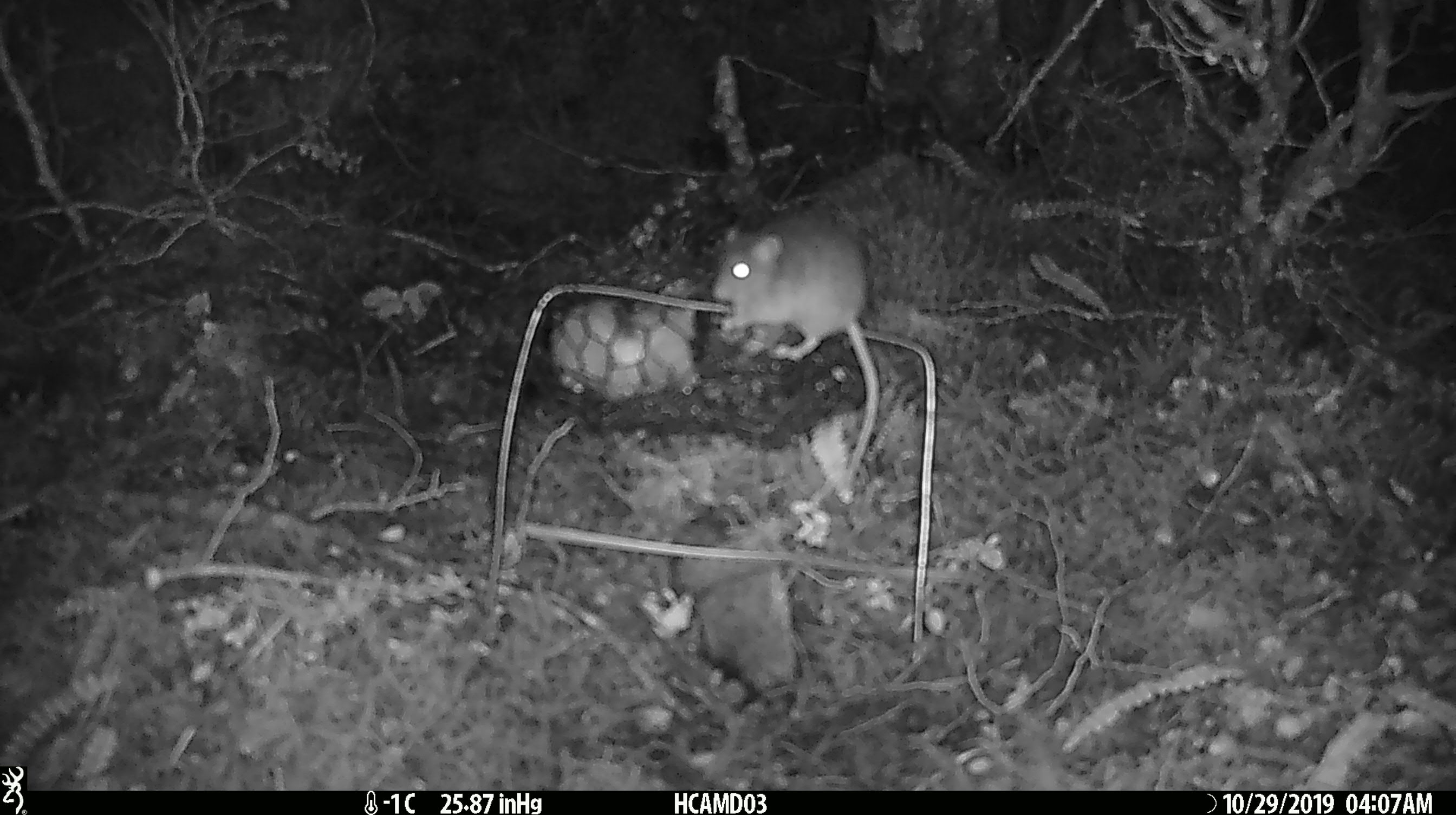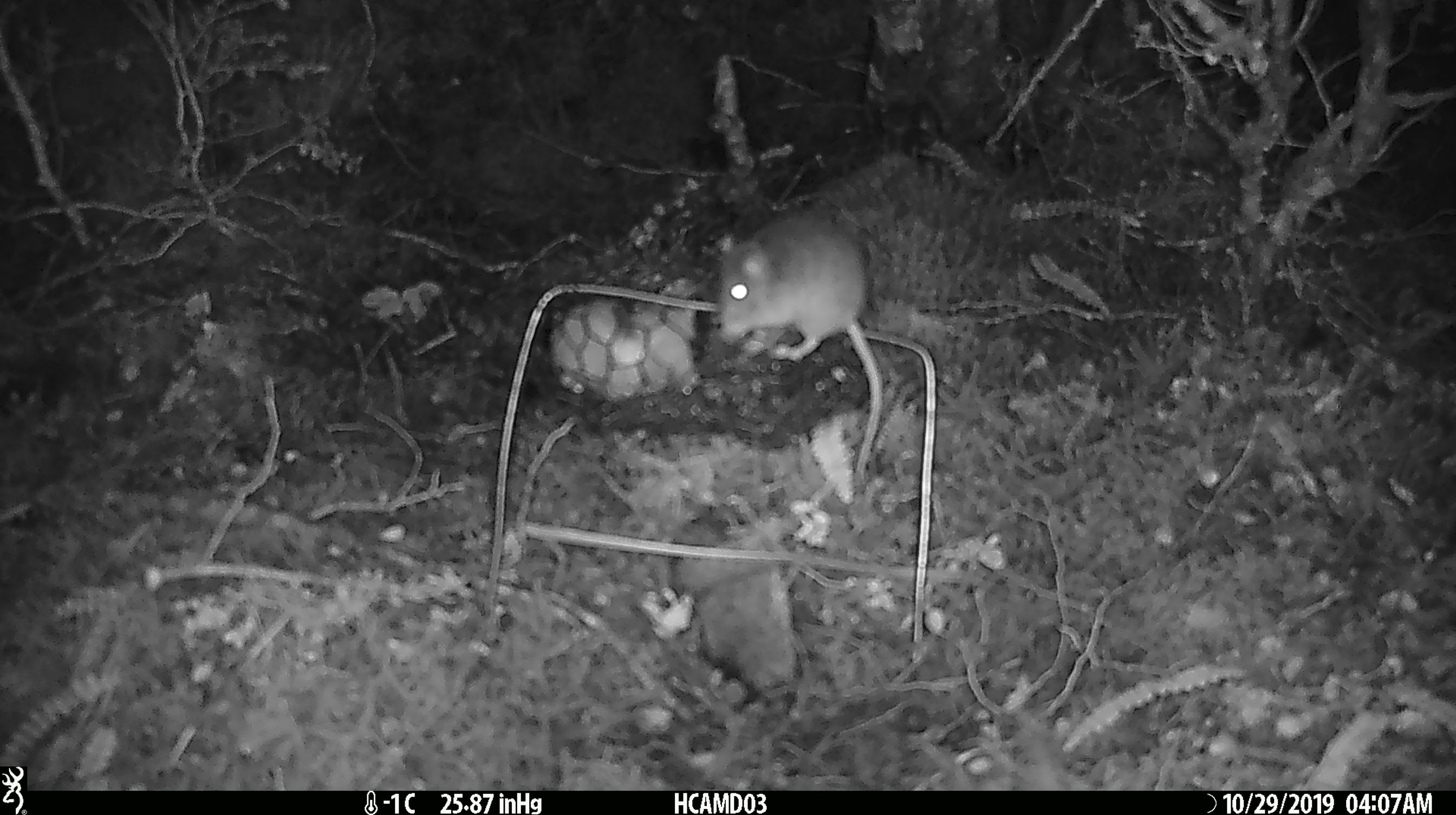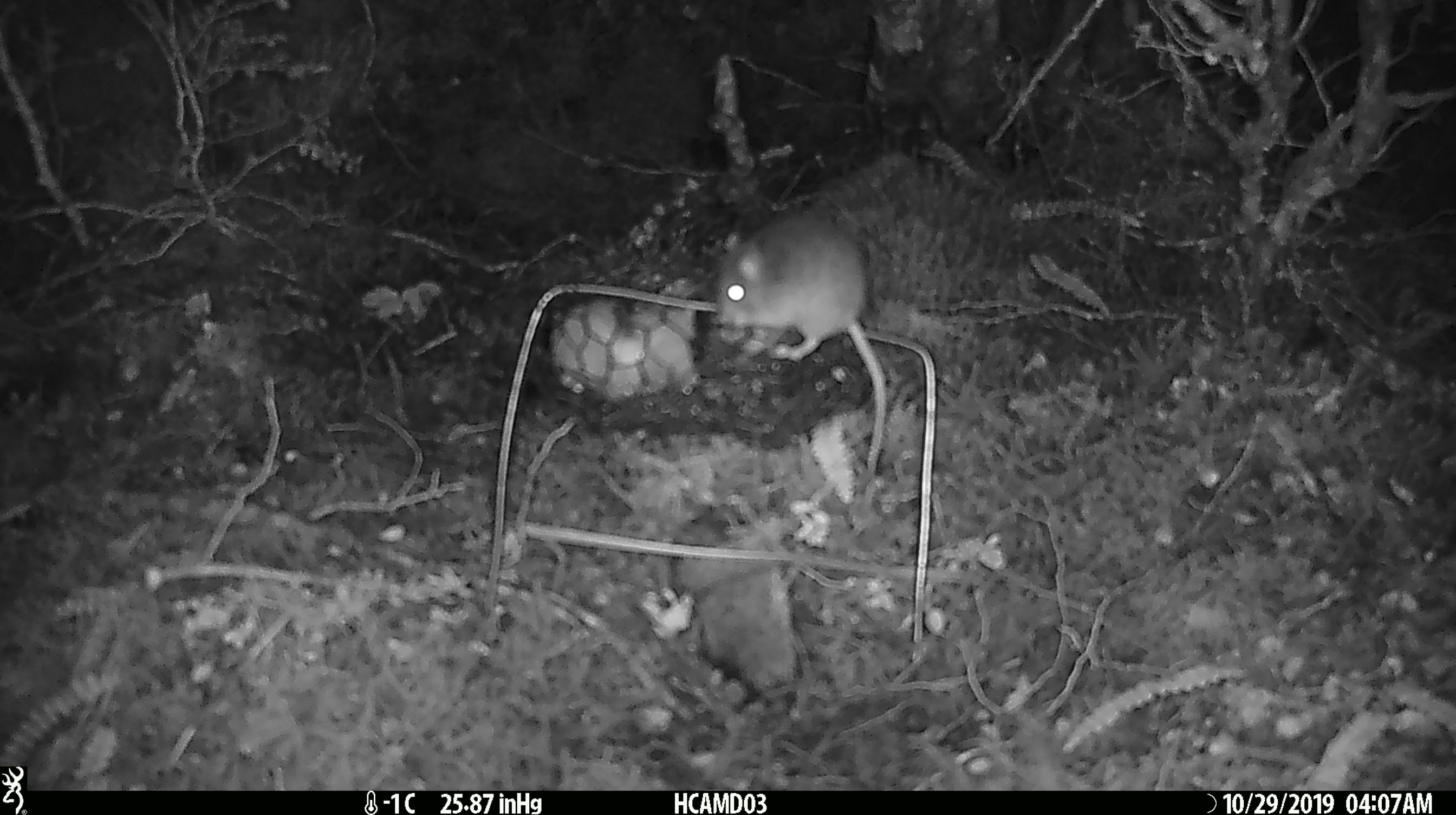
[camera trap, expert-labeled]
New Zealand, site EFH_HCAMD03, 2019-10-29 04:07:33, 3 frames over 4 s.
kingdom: Animalia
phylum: Chordata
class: Mammalia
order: Rodentia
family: Muridae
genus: Mus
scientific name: Mus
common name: mouse